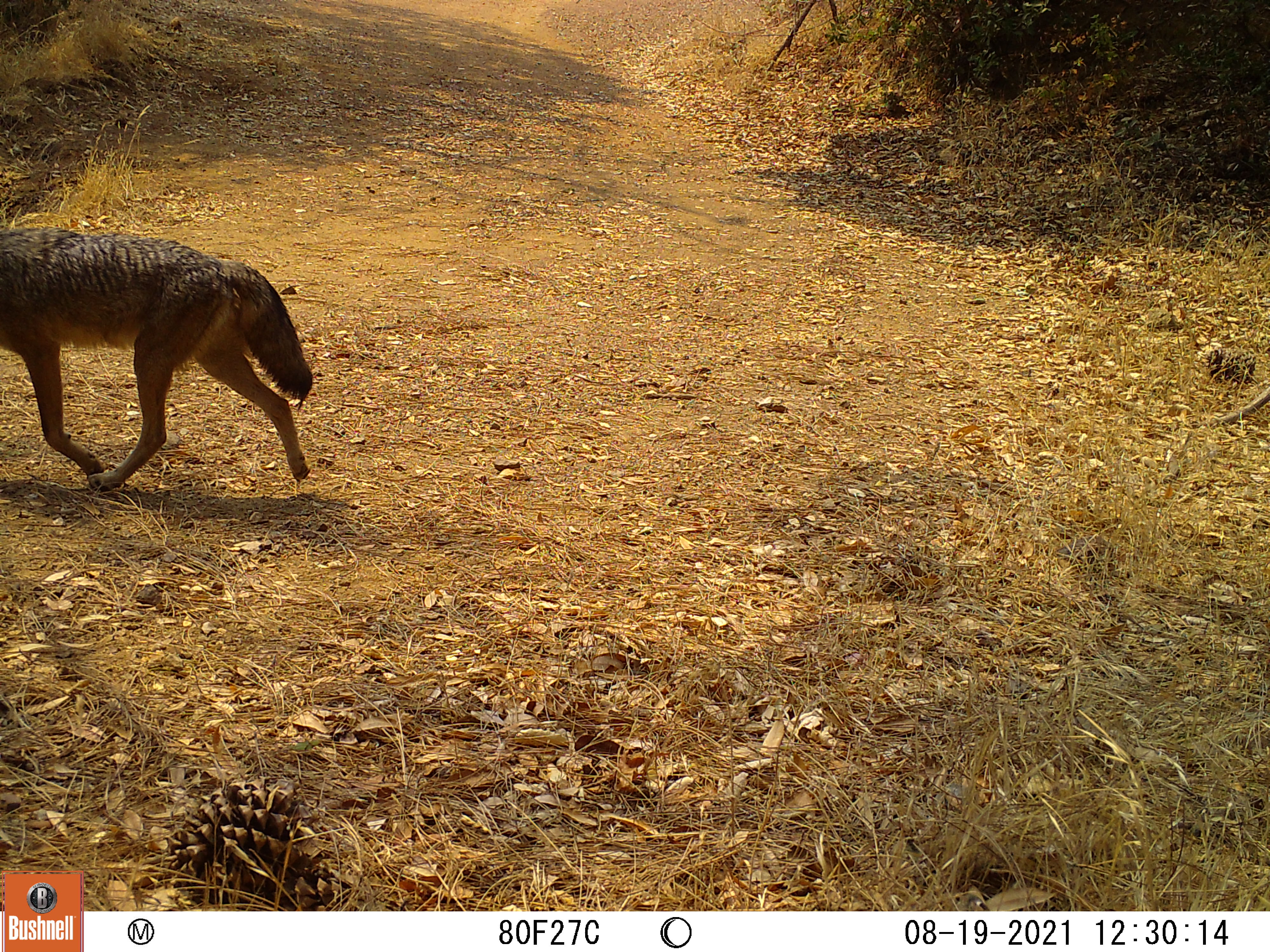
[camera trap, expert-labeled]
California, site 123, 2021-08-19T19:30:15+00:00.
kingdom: Animalia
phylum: Chordata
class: Mammalia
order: Carnivora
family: Canidae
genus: Canis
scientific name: Canis latrans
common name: coyote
Coyote (Canis latrans).